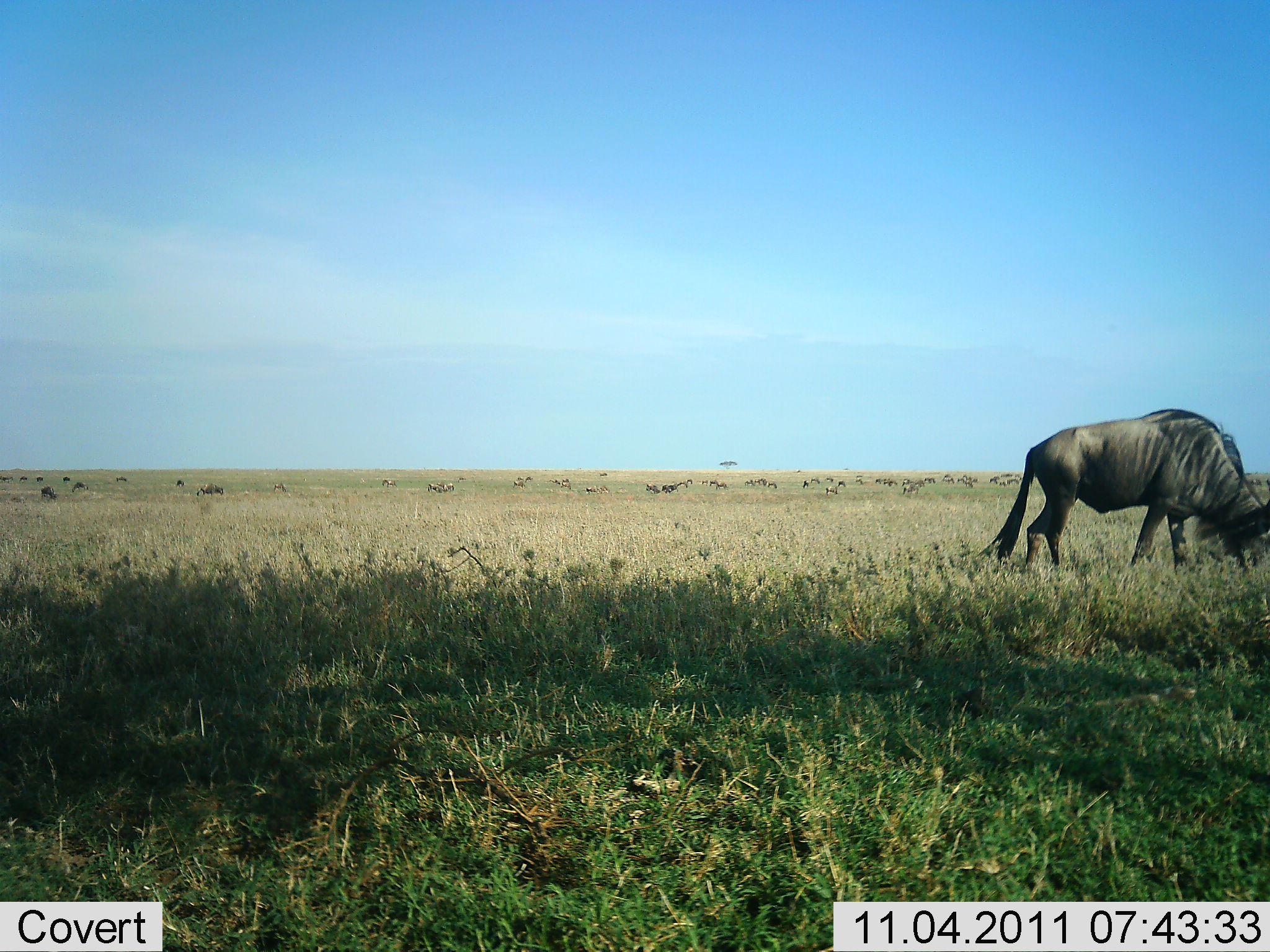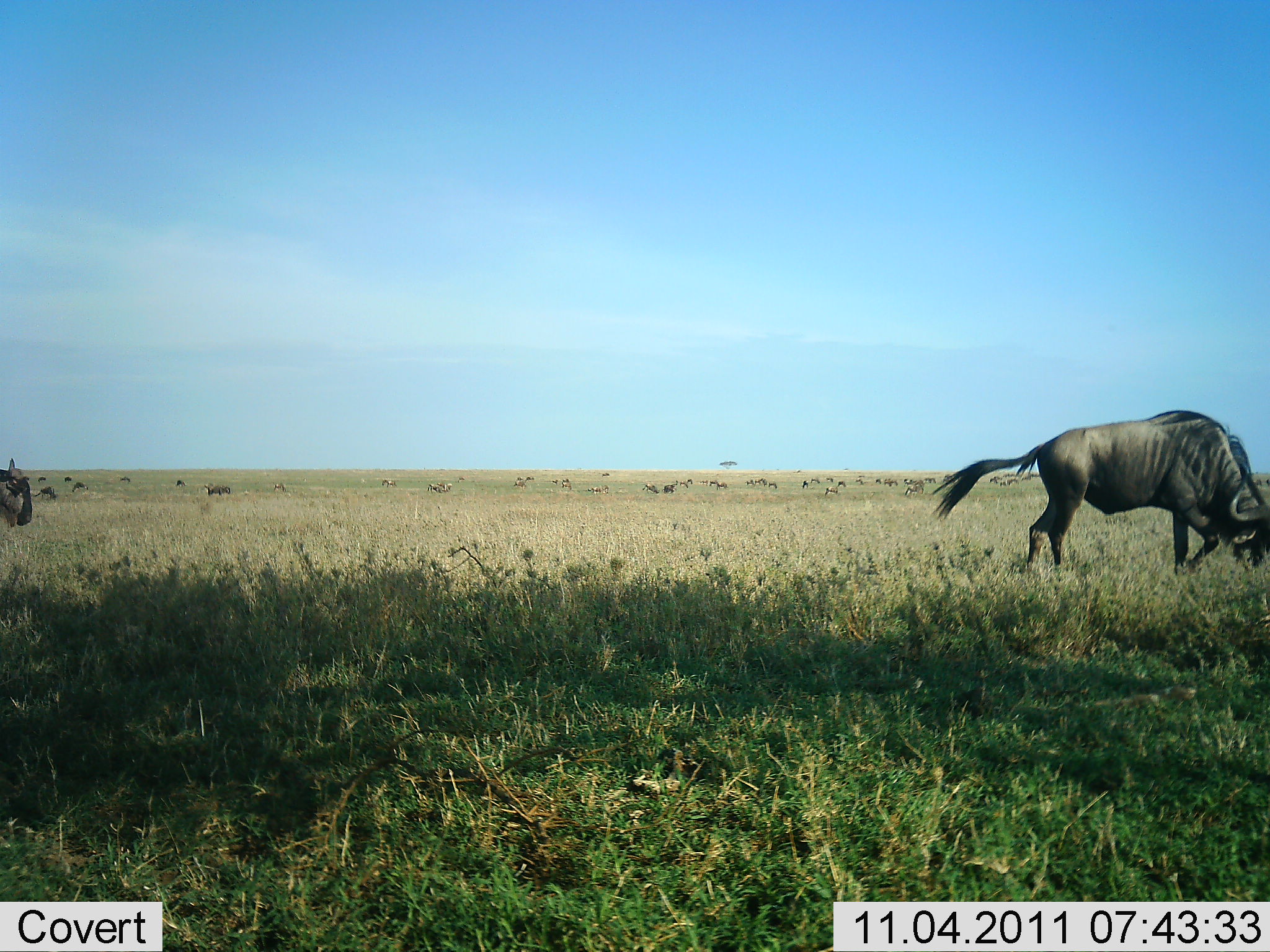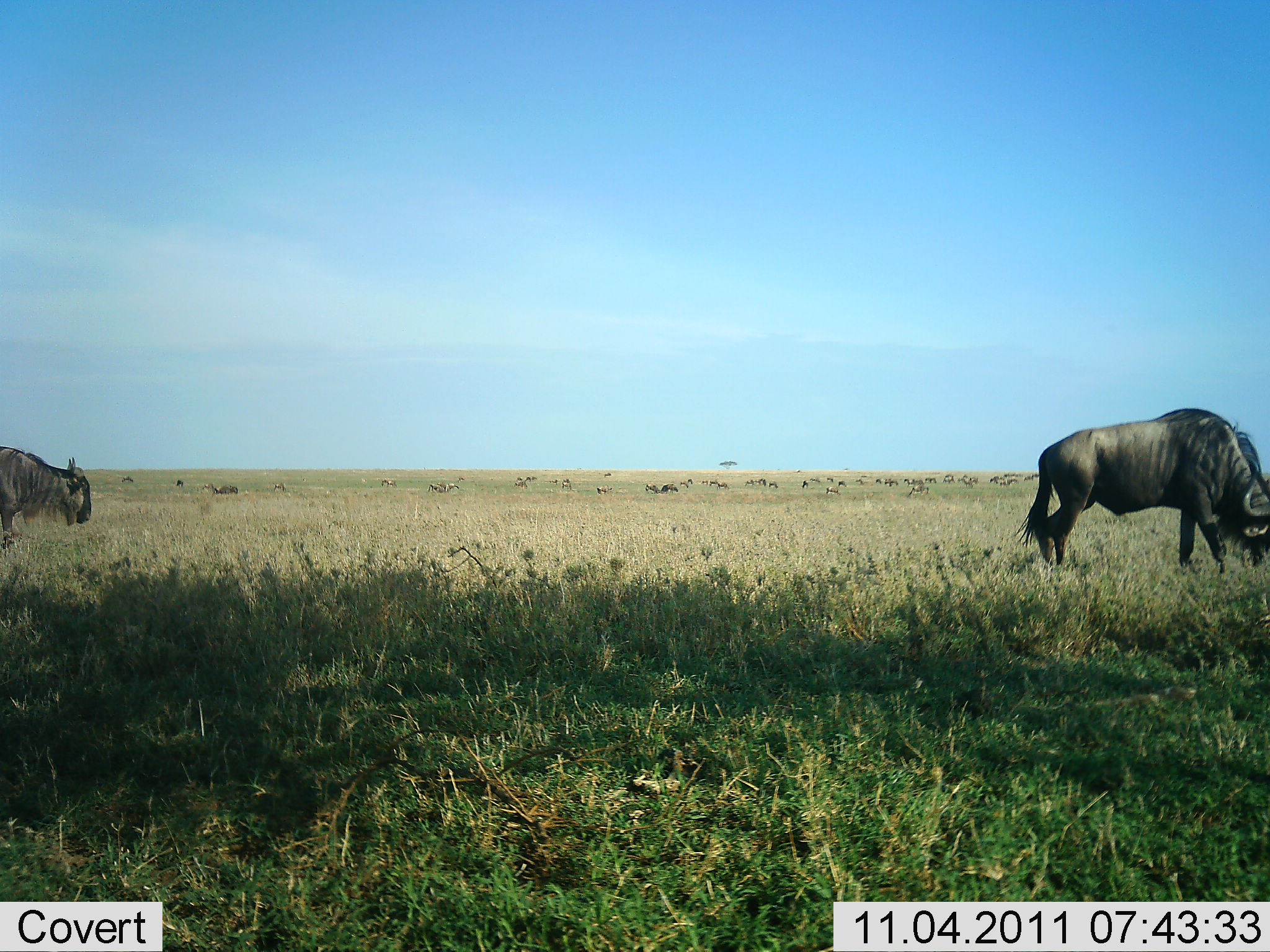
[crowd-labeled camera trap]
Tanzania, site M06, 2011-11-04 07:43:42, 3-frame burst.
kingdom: Animalia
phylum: Chordata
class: Mammalia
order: Artiodactyla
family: Bovidae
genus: Connochaetes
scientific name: Connochaetes taurinus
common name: blue wildebeest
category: wildebeest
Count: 11-50.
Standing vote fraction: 43%.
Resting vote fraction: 14%.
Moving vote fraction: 64%.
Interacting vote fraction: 7%.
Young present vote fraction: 7%.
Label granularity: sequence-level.